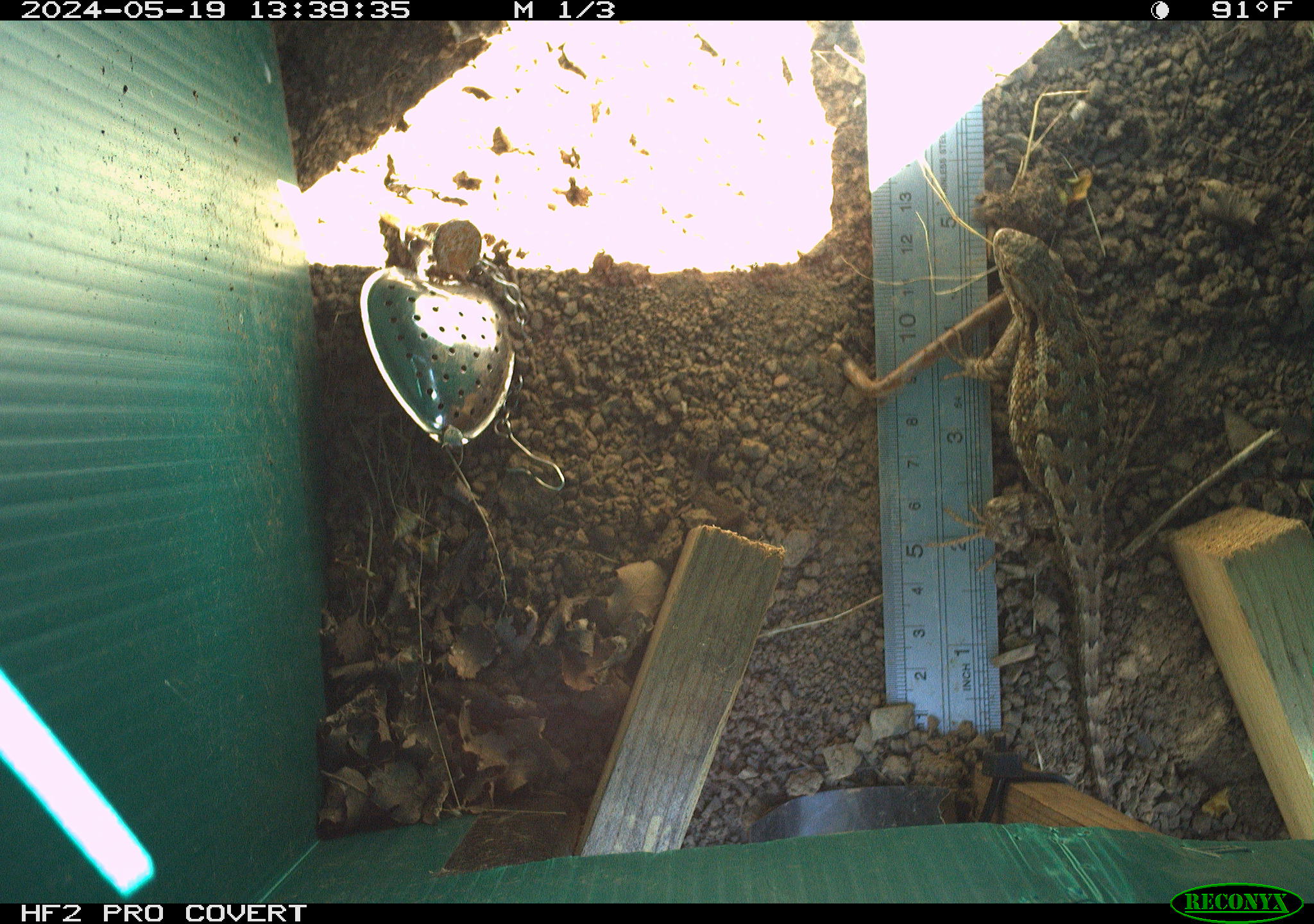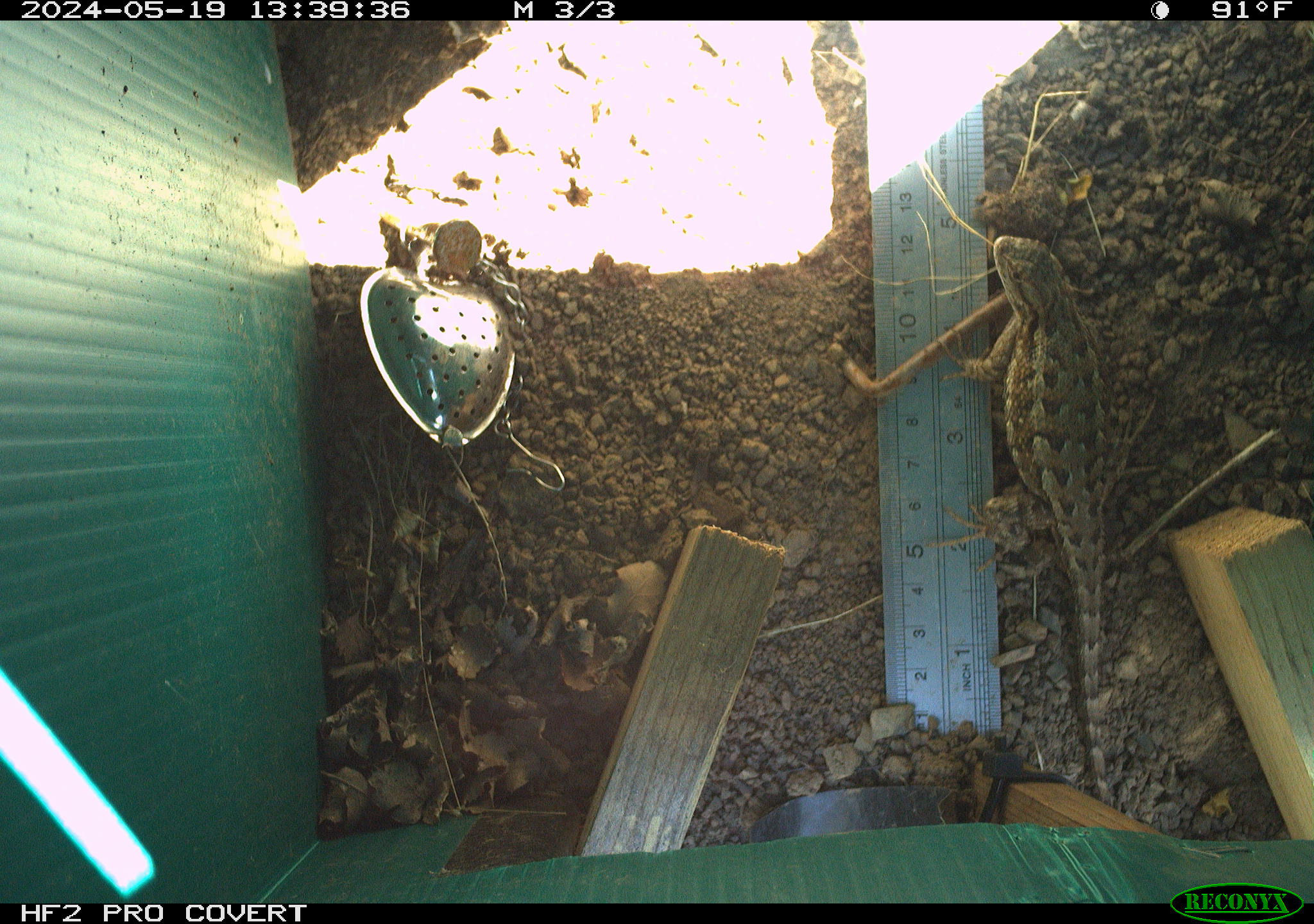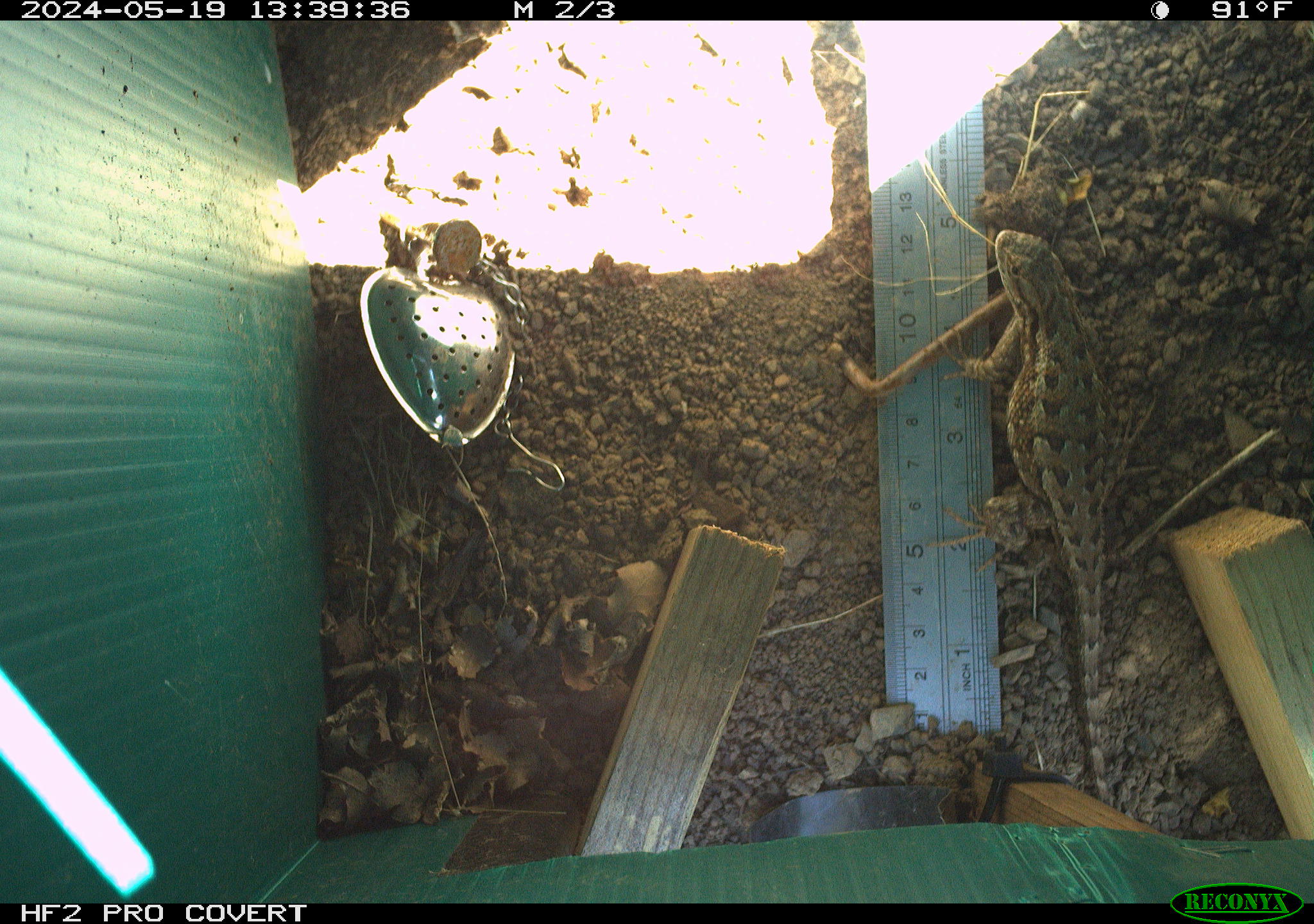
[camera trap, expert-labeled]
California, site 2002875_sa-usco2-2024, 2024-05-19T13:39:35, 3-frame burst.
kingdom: Animalia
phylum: Chordata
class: Reptilia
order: Squamata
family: Phrynosomatidae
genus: Sceloporus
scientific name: Sceloporus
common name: spiny lizards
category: sceloporus species